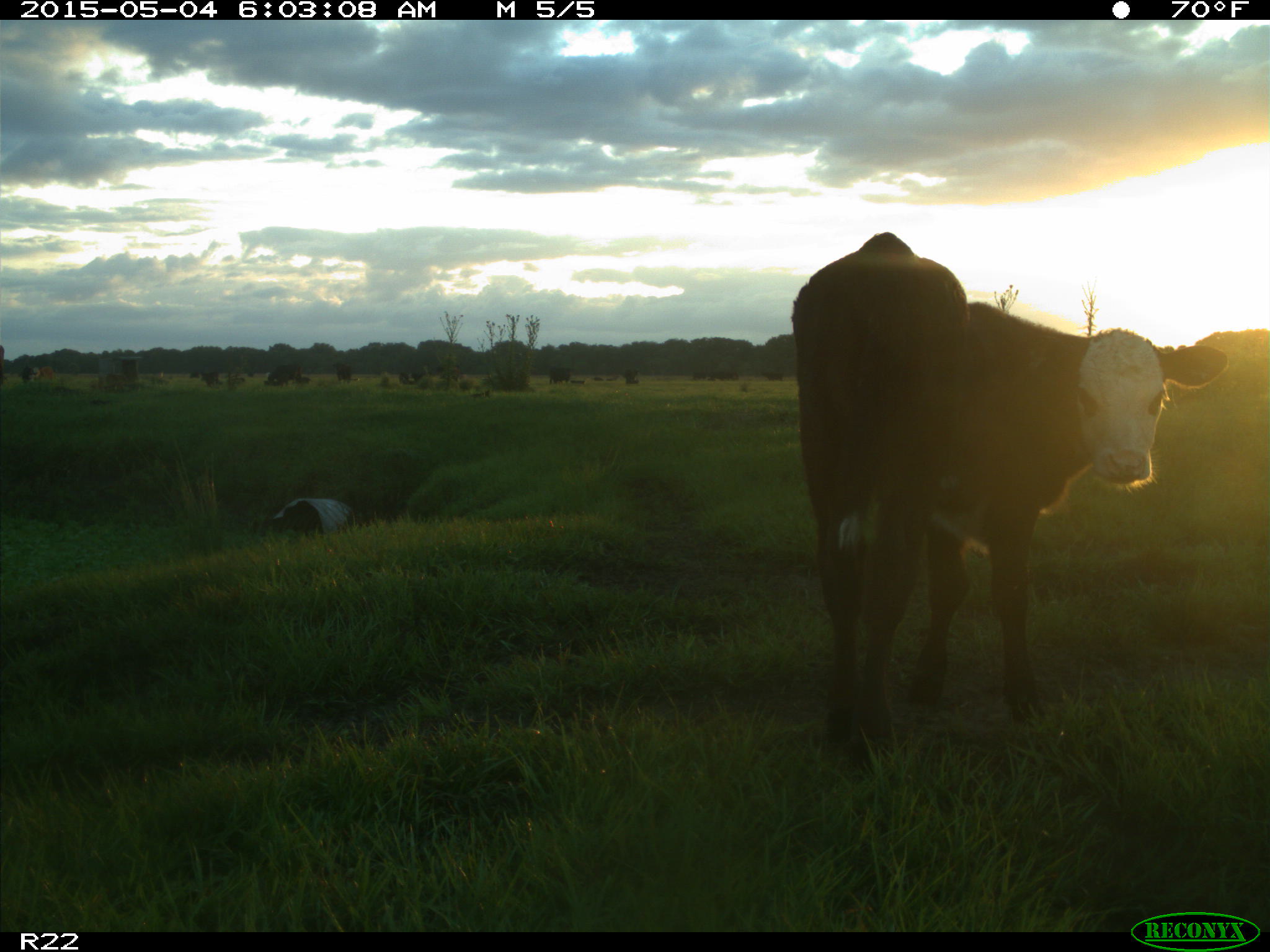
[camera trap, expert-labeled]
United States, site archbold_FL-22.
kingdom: Animalia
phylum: Chordata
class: Mammalia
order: Artiodactyla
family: Bovidae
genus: Bos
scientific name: Bos taurus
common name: domestic cow